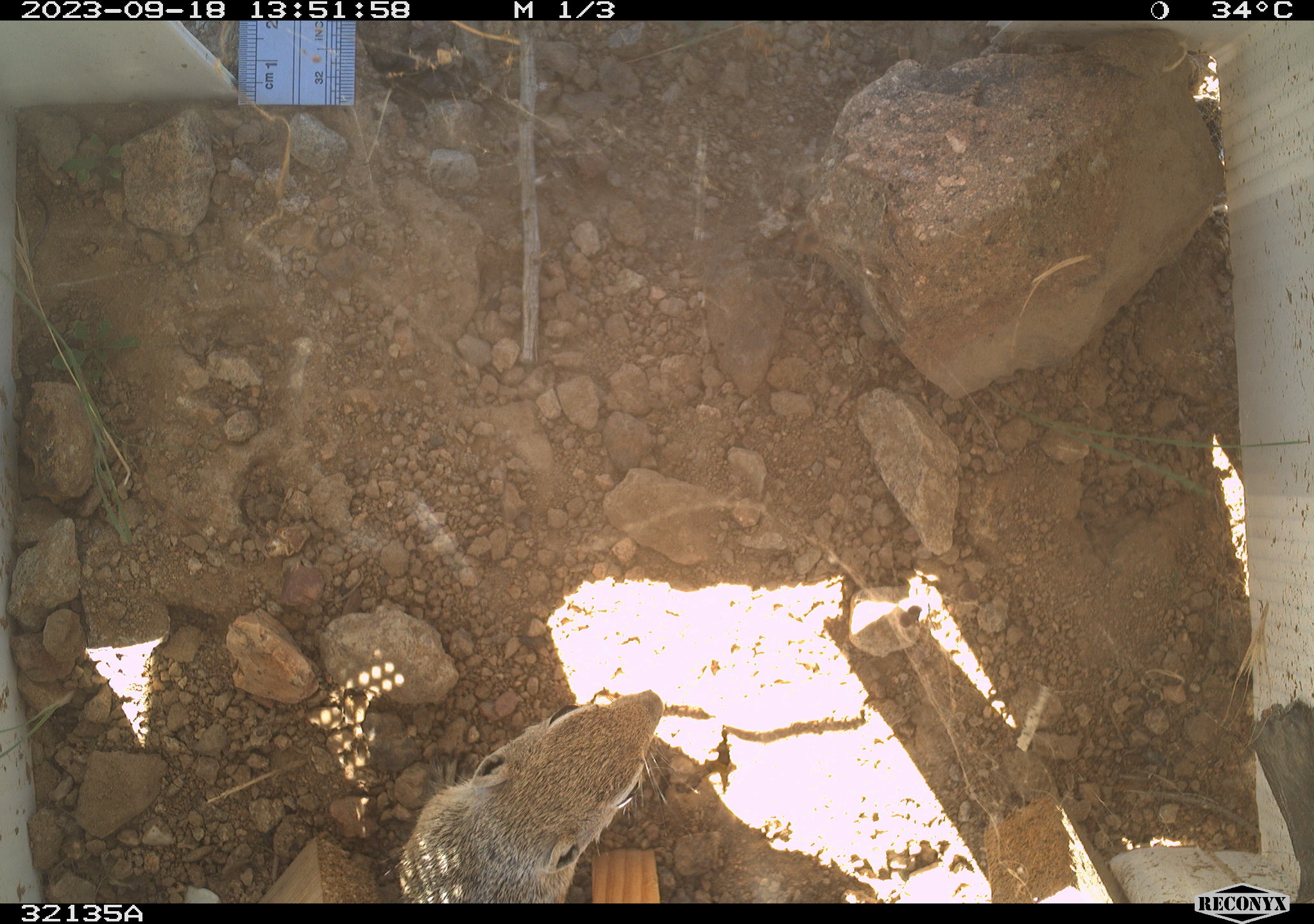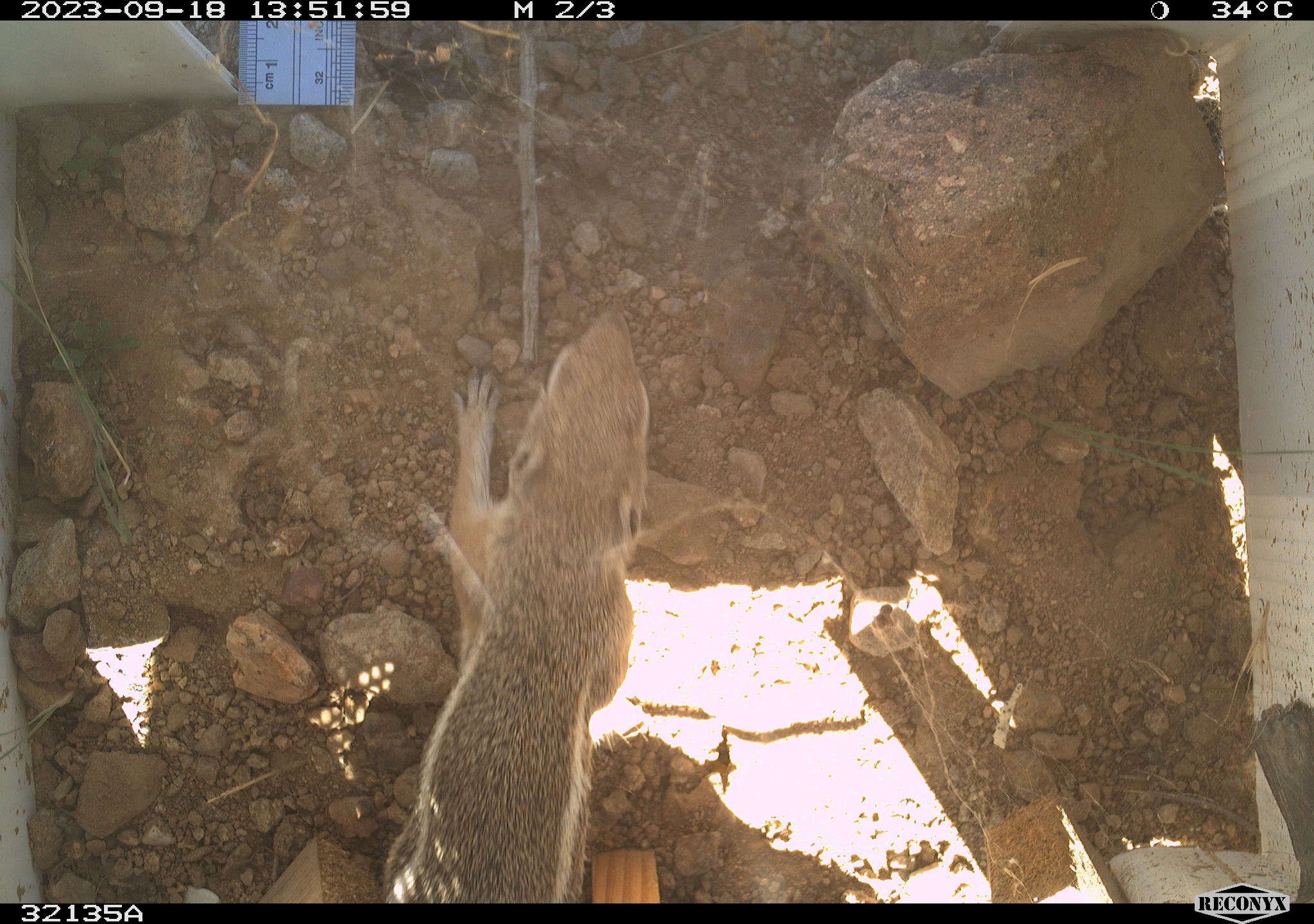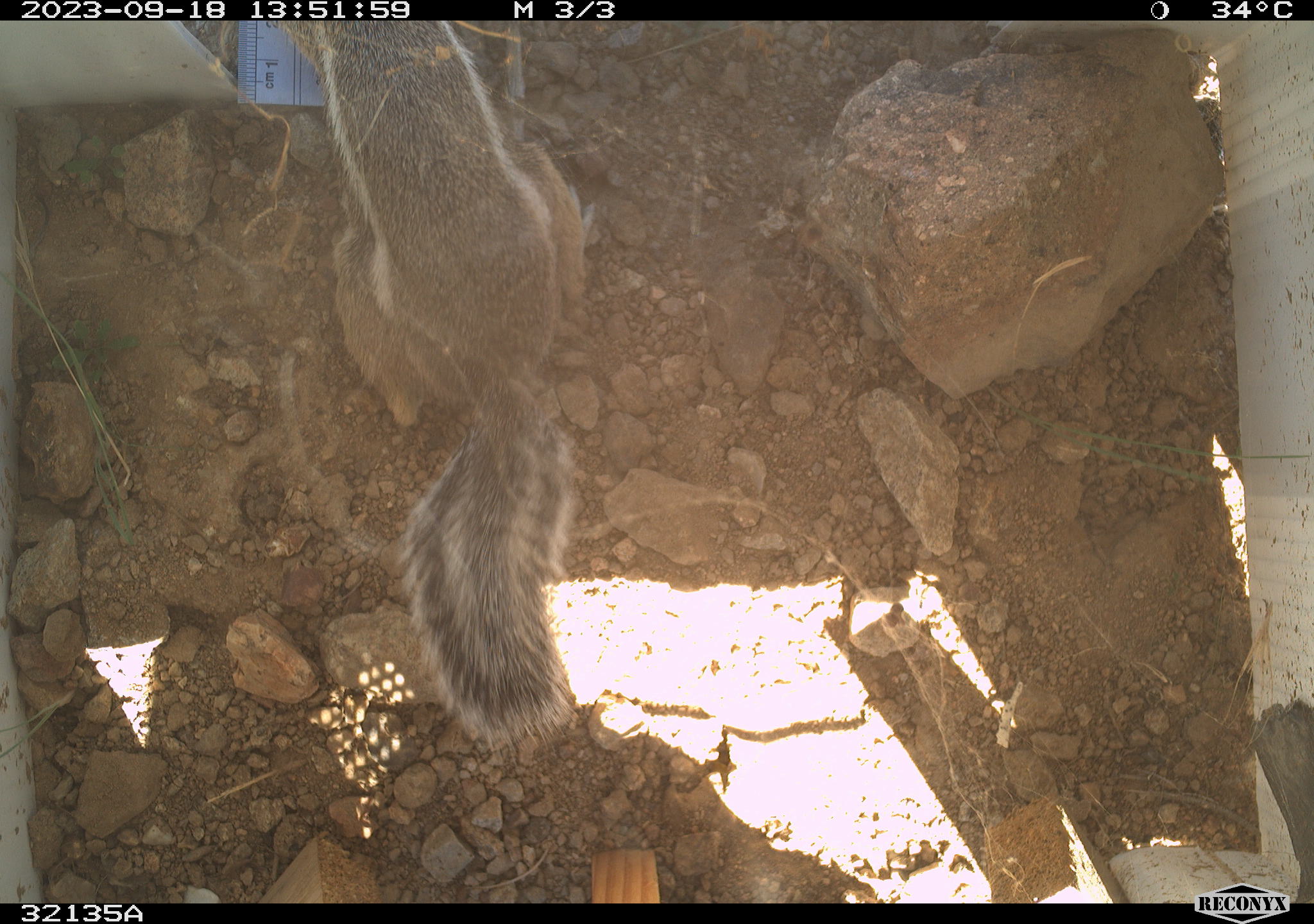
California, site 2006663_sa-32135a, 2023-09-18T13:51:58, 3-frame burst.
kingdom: Animalia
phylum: Chordata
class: Mammalia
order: Rodentia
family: Sciuridae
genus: Ammospermophilus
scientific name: Ammospermophilus leucurus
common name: white-tailed antelope squirrel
White-tailed antelope squirrel (Ammospermophilus leucurus).